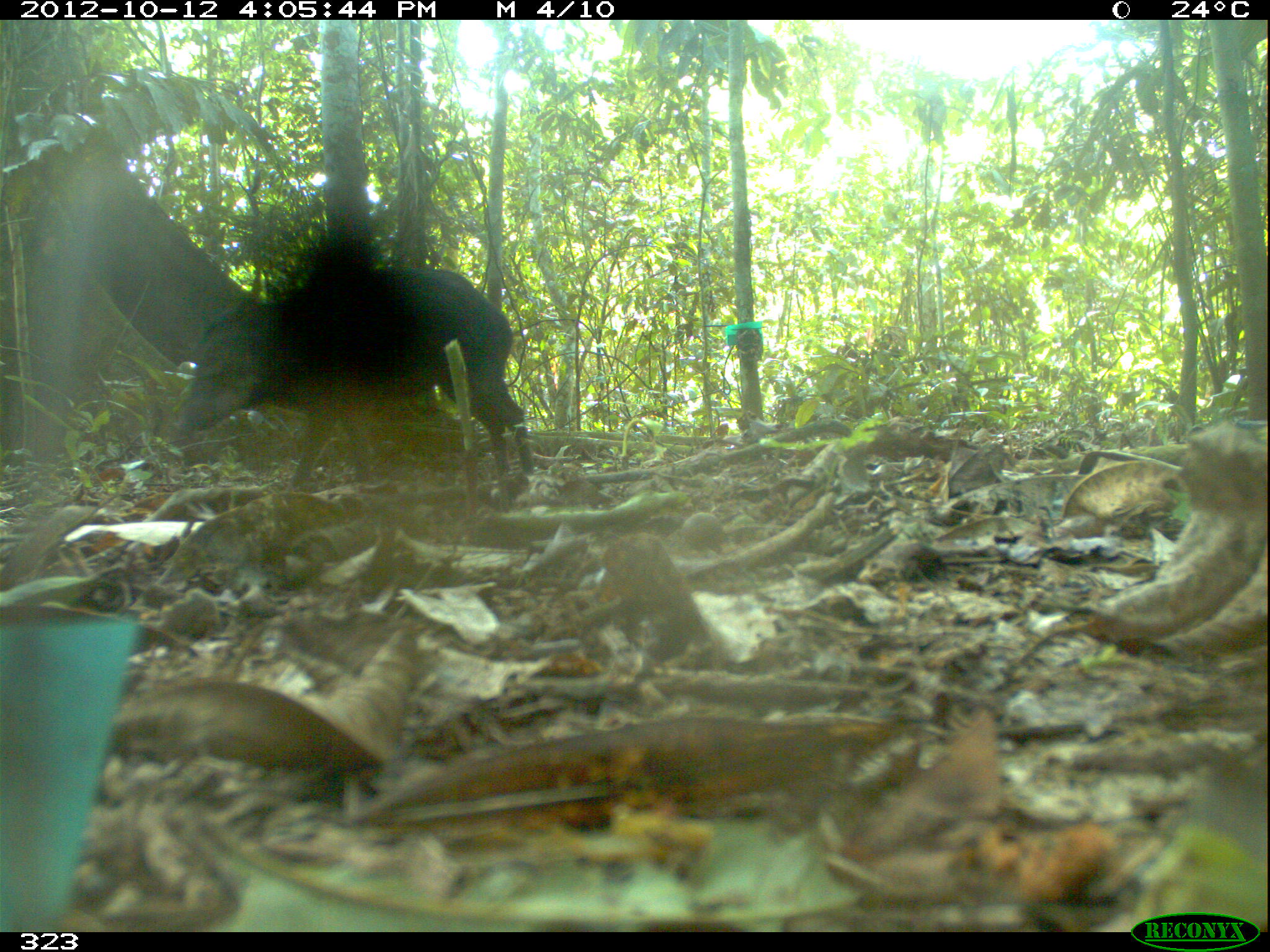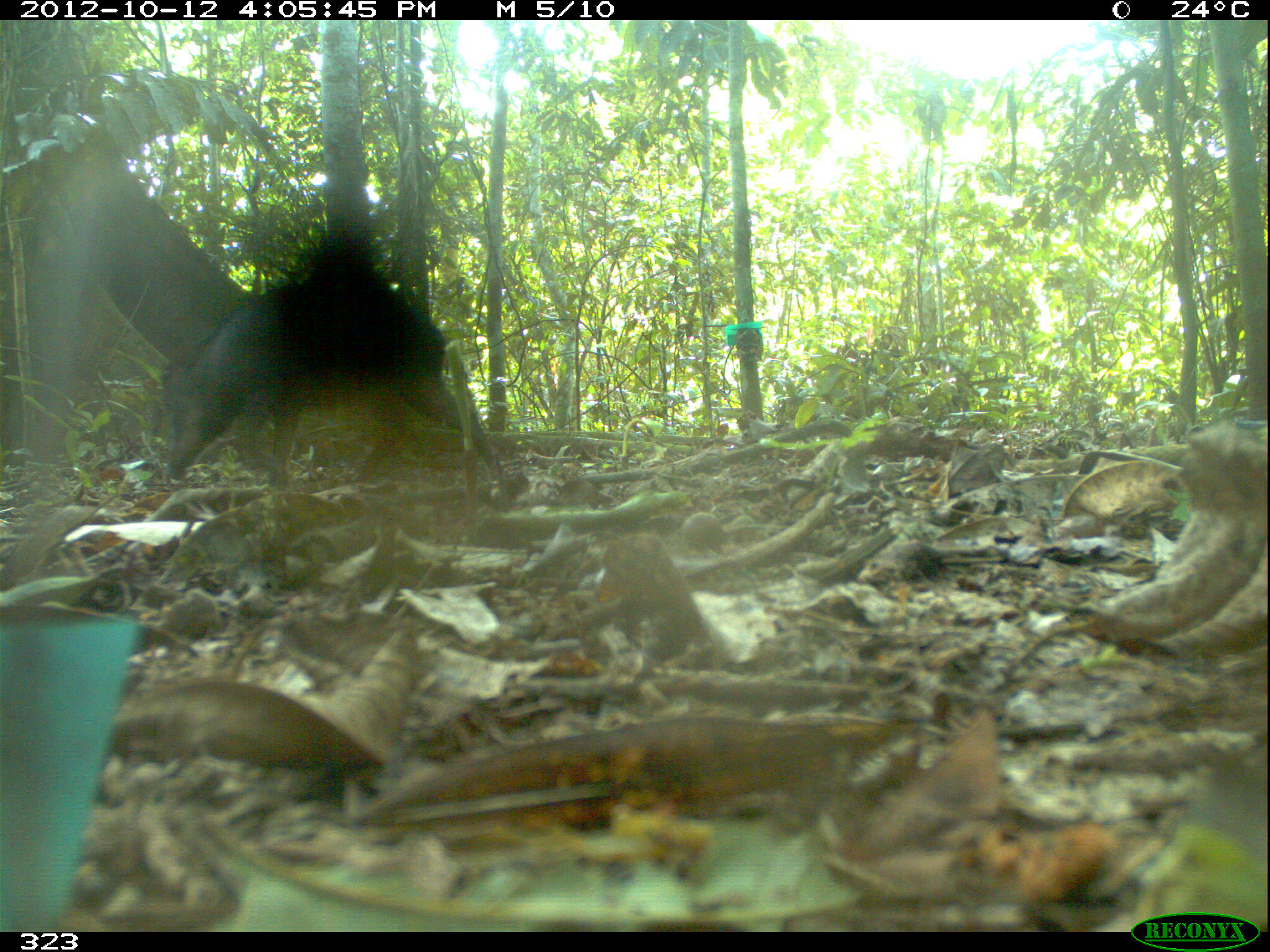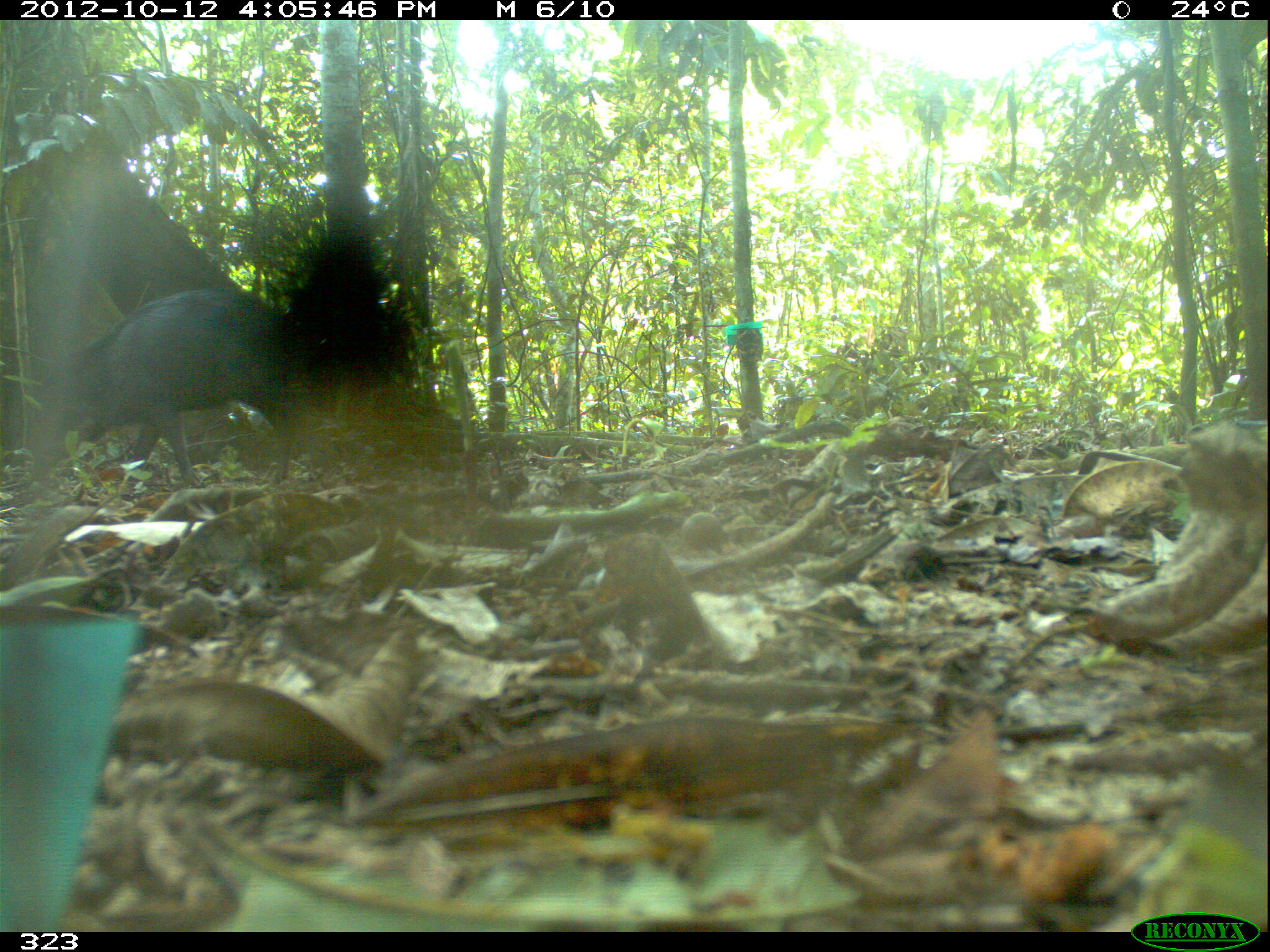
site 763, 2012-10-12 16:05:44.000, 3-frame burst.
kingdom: Animalia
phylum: Chordata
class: Mammalia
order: Artiodactyla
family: Tayassuidae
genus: Tayassu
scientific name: Tayassu pecari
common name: white-lipped peccary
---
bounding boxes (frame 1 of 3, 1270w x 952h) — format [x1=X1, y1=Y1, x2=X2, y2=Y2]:
tayassu pecari: [x1=173, y1=264, x2=534, y2=497]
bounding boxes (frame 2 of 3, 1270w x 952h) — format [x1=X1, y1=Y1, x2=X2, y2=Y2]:
tayassu pecari: [x1=158, y1=280, x2=504, y2=475]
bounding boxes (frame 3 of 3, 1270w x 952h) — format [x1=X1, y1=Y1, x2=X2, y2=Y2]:
tayassu pecari: [x1=63, y1=289, x2=311, y2=486]